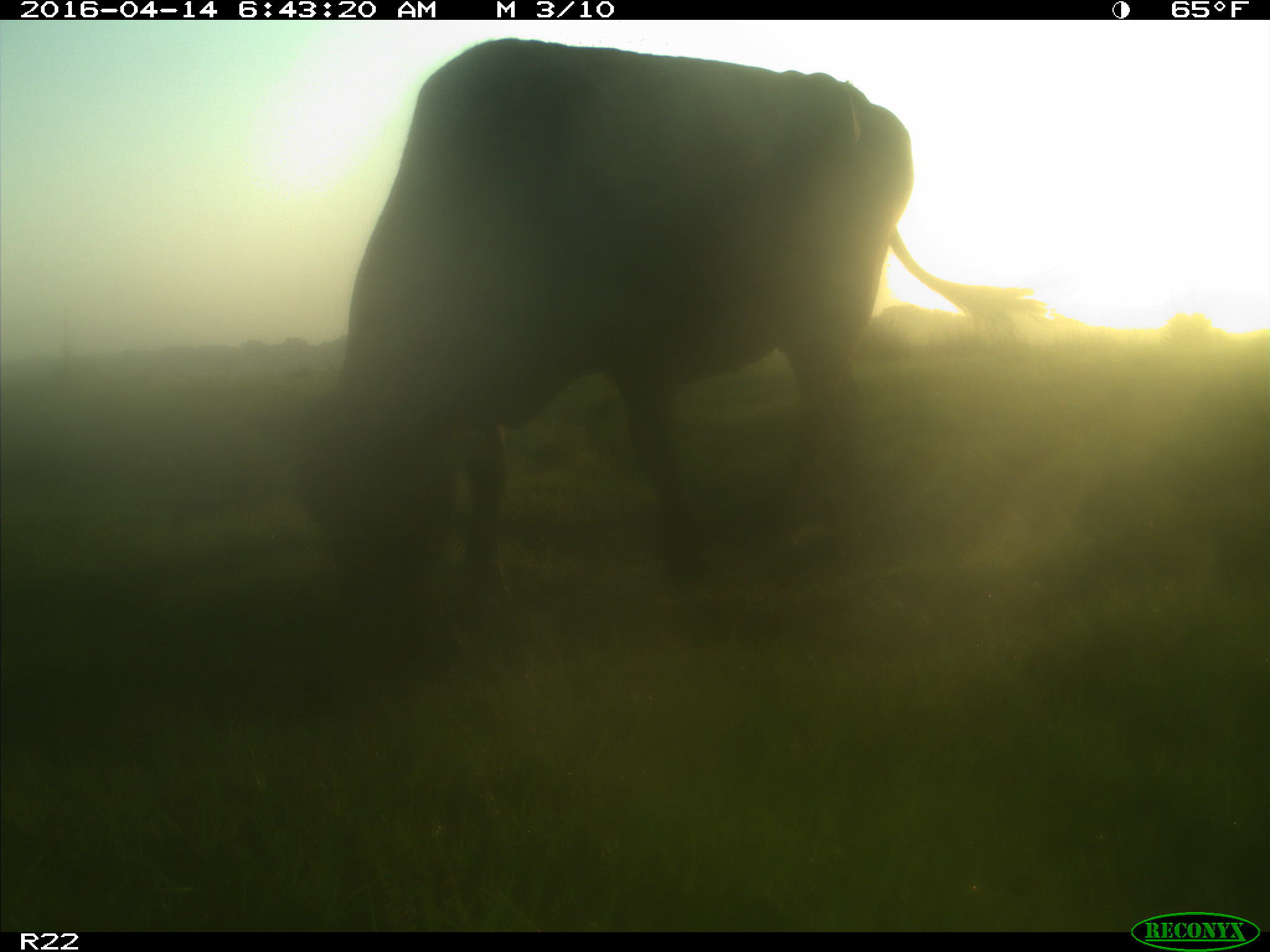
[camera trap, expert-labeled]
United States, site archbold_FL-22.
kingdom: Animalia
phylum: Chordata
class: Mammalia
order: Artiodactyla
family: Bovidae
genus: Bos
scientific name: Bos taurus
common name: domestic cow